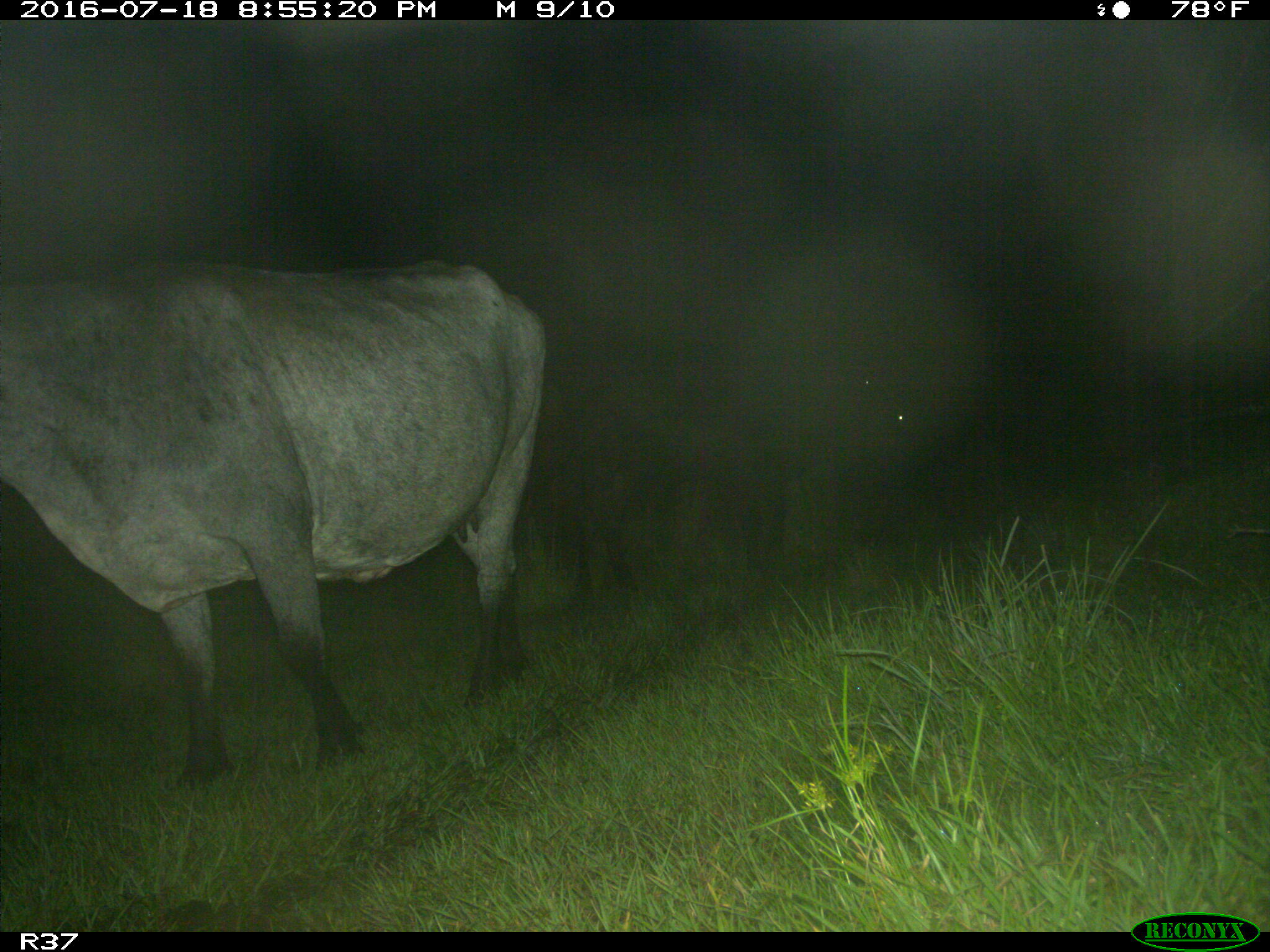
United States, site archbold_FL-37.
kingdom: Animalia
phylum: Chordata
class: Mammalia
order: Artiodactyla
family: Bovidae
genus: Bos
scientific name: Bos taurus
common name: domestic cow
Bos taurus (domestic cow).